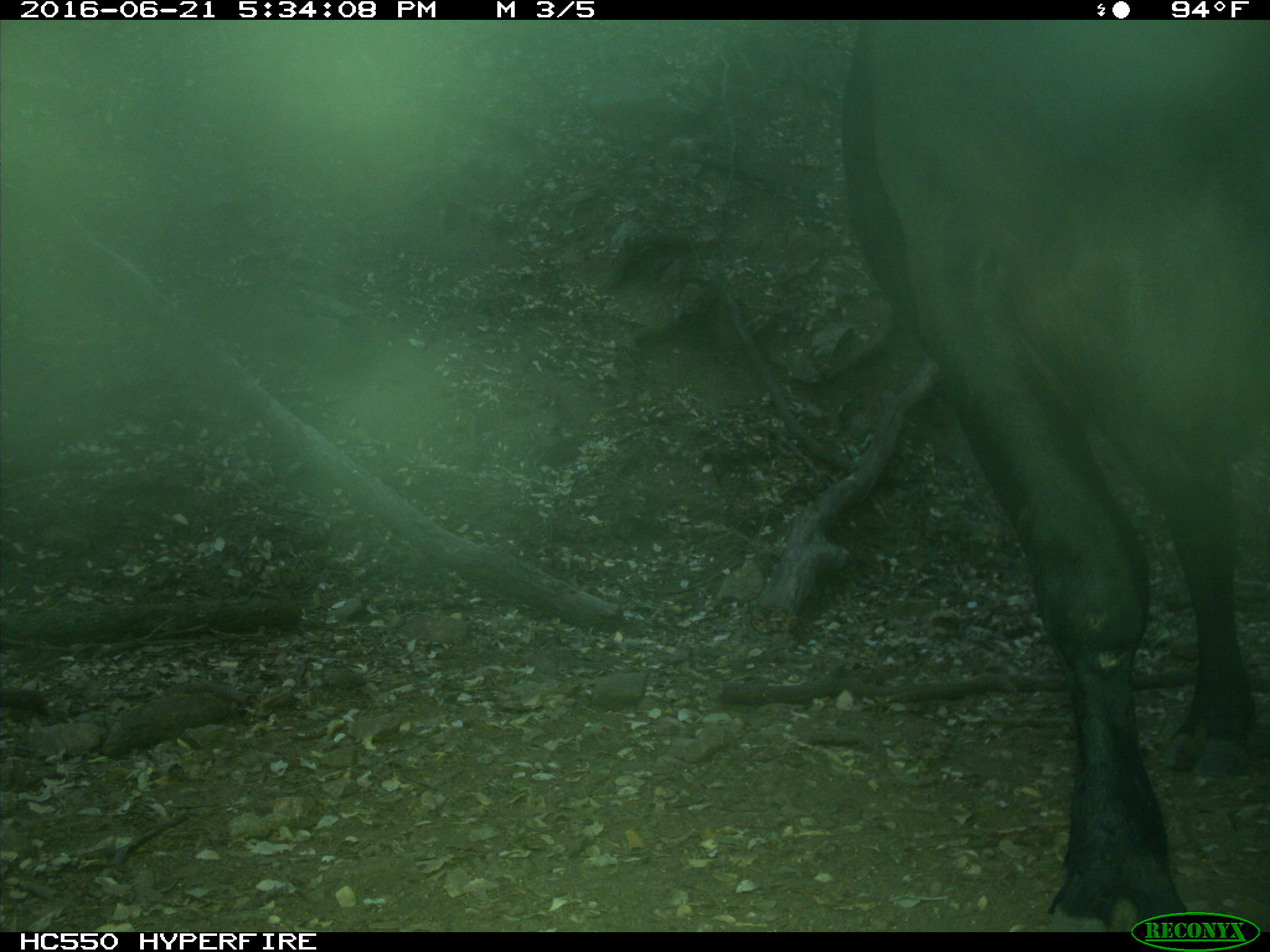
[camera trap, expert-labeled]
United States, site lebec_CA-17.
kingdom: Animalia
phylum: Chordata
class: Mammalia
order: Artiodactyla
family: Bovidae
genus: Bos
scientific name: Bos taurus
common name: domestic cow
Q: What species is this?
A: Bos taurus (domestic cow).